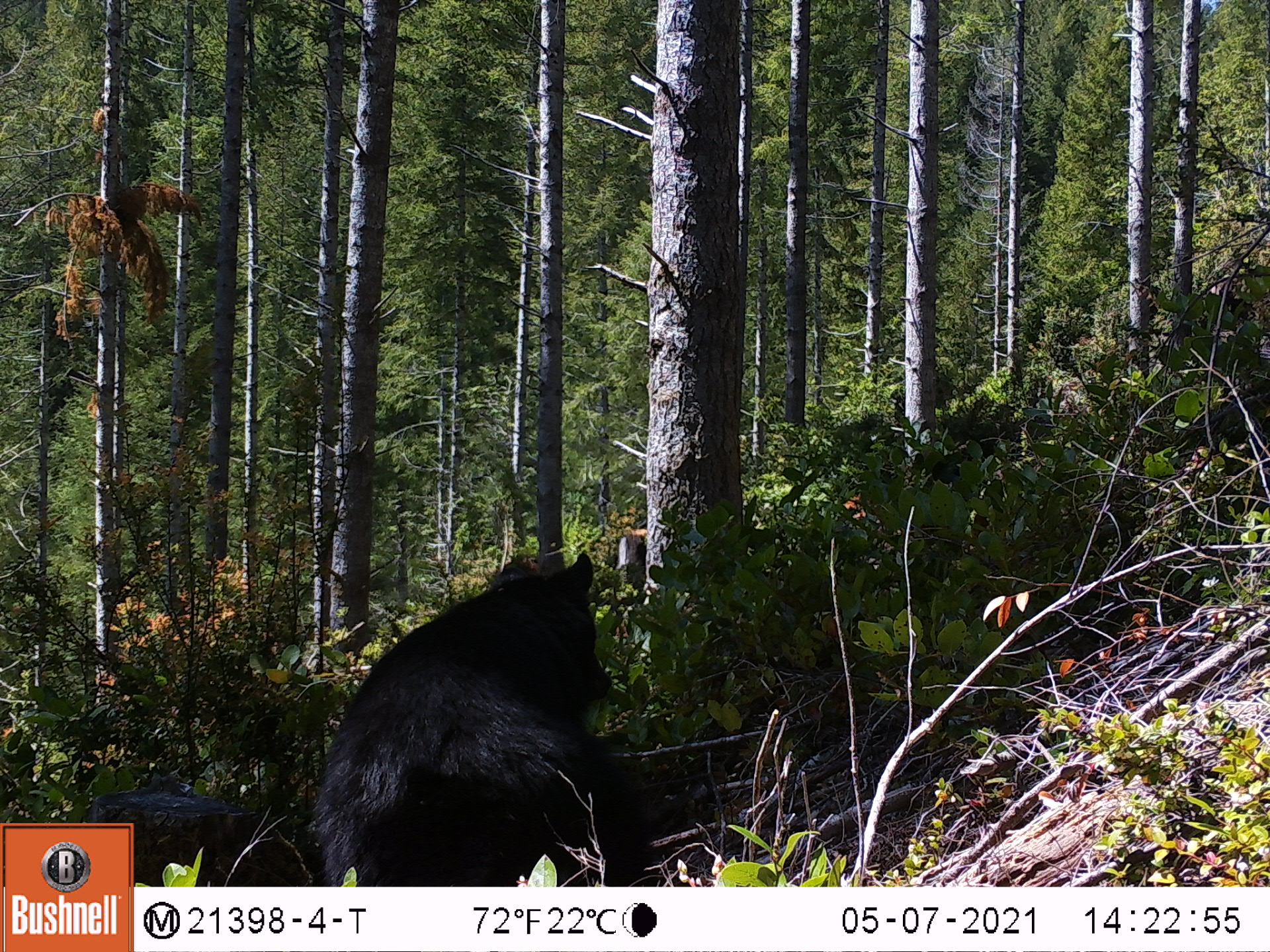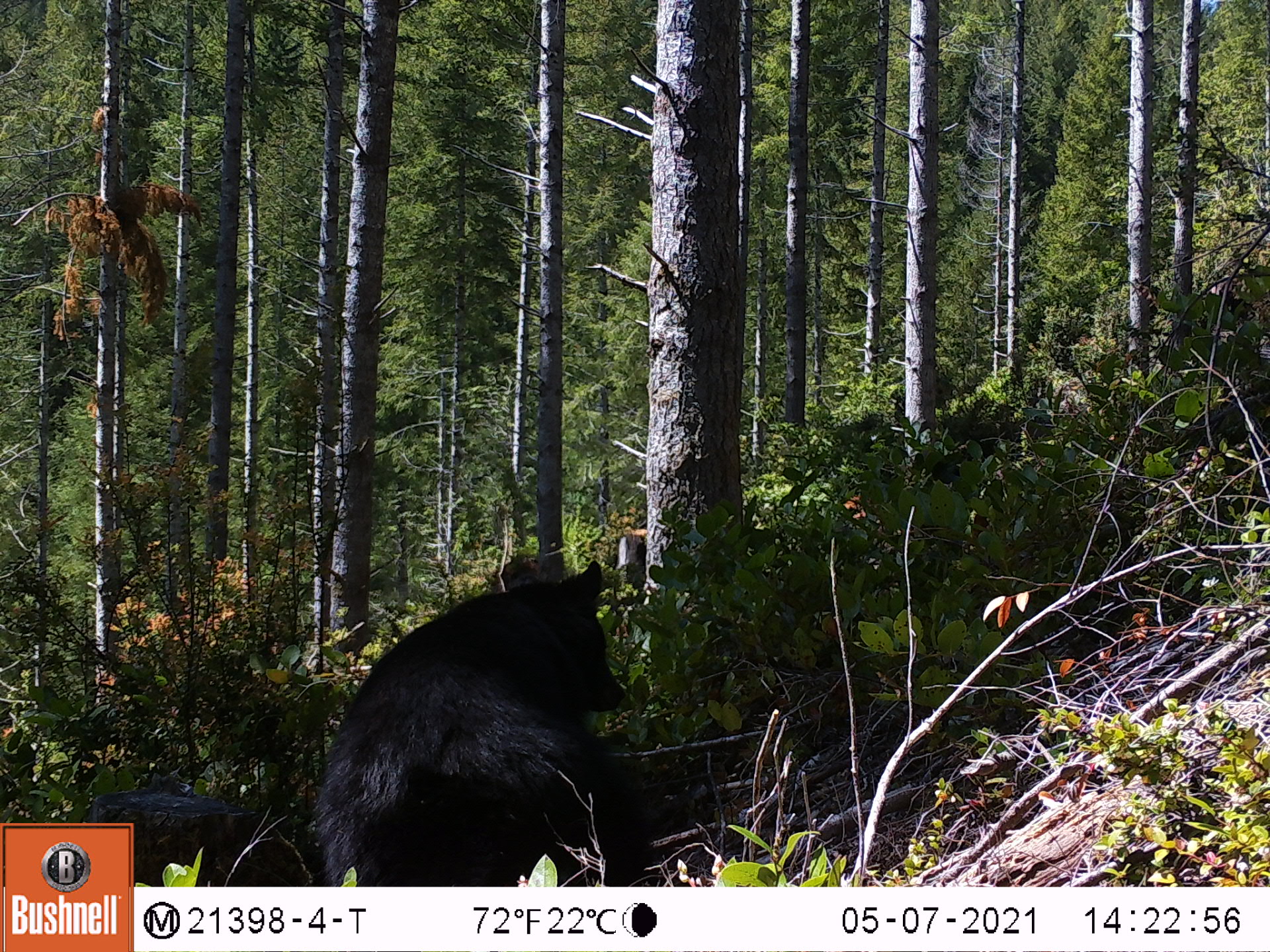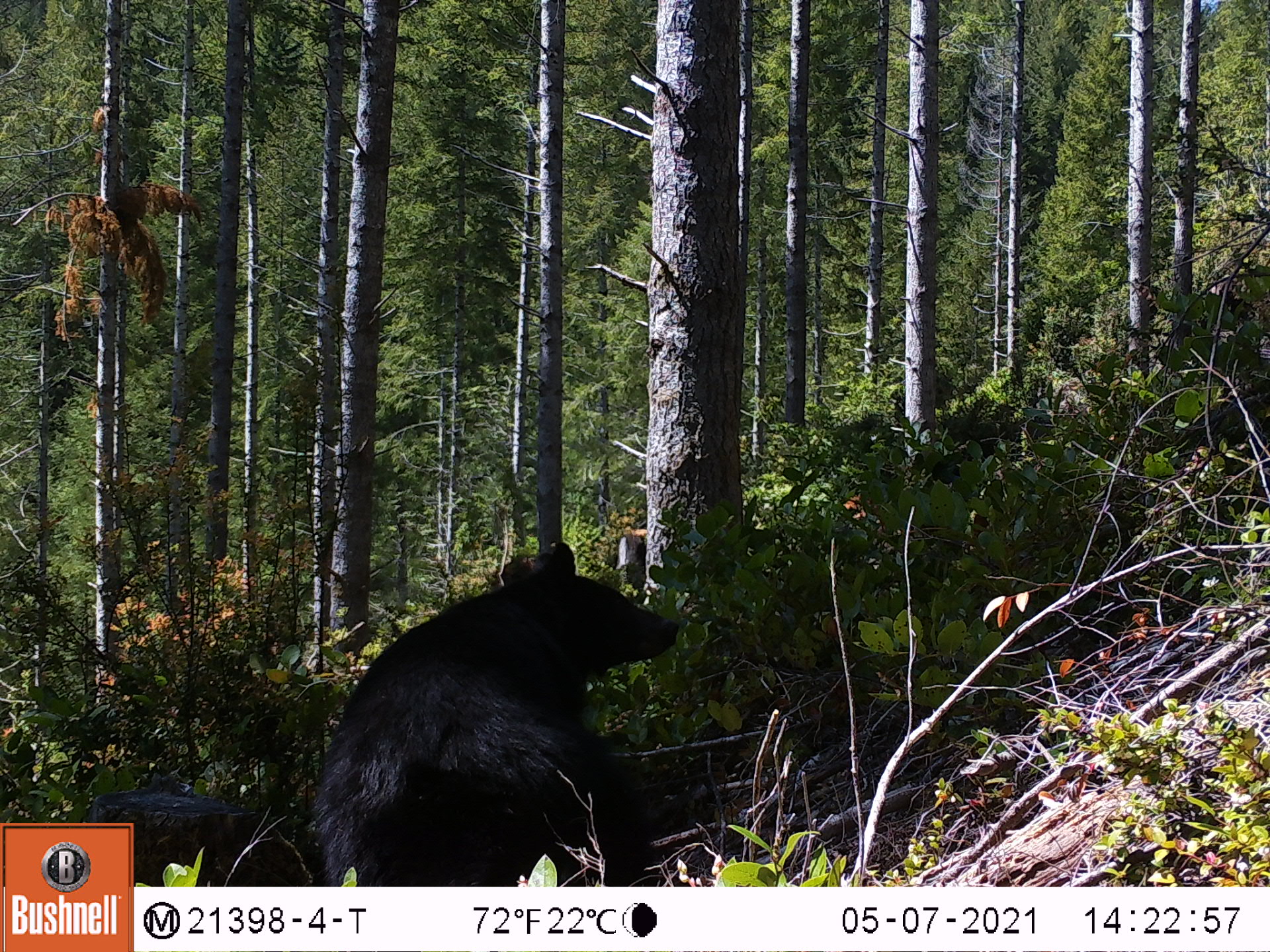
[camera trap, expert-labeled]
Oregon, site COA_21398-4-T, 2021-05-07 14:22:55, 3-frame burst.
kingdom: Animalia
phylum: Chordata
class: Mammalia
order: Carnivora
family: Ursidae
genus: Ursus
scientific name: Ursus americanus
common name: american black bear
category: black bear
Black bear (american black bear) (Ursus americanus).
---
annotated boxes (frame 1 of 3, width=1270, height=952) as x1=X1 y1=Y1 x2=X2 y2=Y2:
black bear: x1=303 y1=546 x2=624 y2=878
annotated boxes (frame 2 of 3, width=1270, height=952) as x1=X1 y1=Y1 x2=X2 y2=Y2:
black bear: x1=317 y1=551 x2=629 y2=882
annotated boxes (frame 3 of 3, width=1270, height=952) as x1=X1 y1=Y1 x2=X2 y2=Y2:
black bear: x1=307 y1=536 x2=692 y2=873